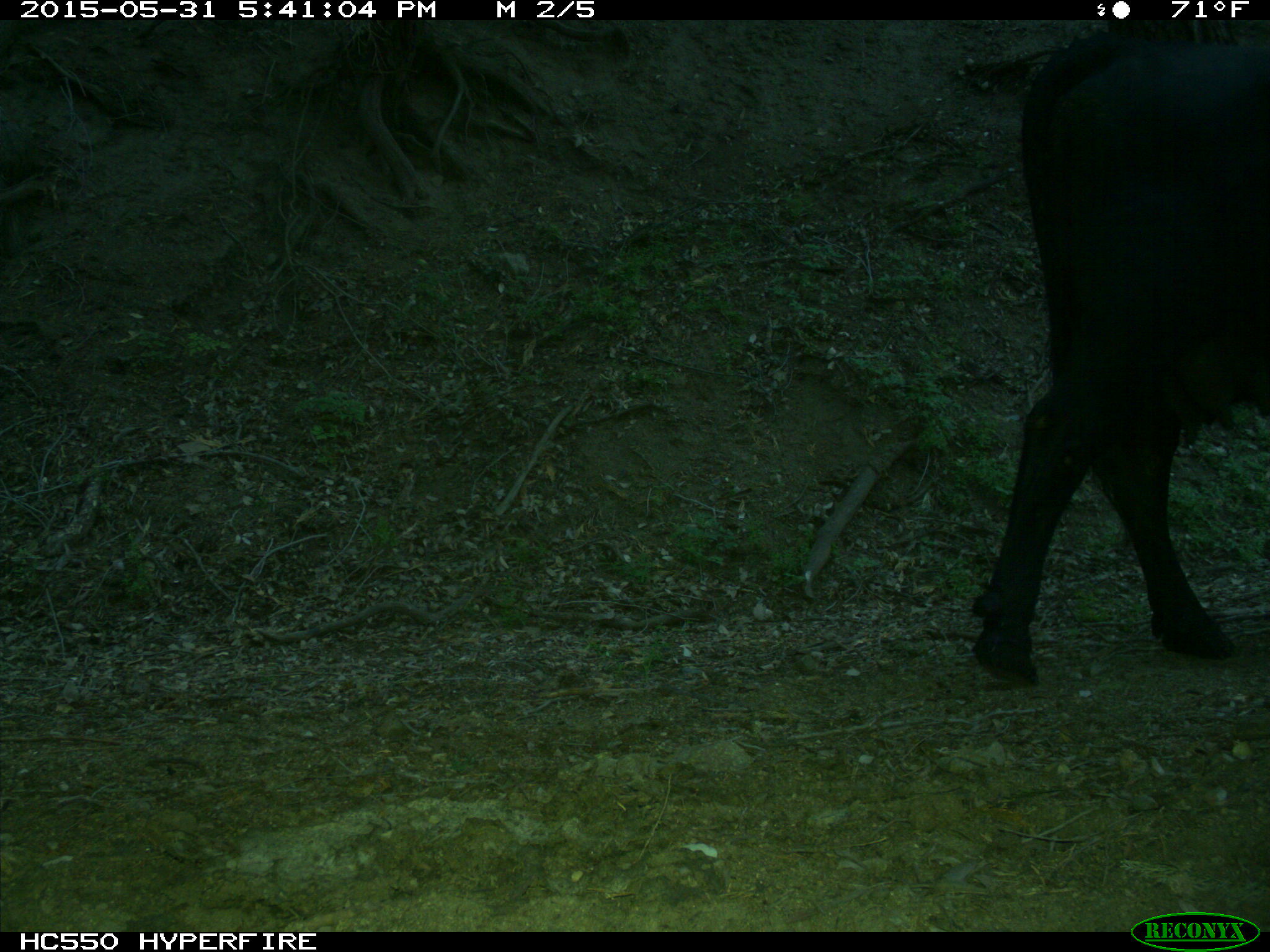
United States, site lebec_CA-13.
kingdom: Animalia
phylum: Chordata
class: Mammalia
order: Artiodactyla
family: Bovidae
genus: Bos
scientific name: Bos taurus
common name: domestic cow